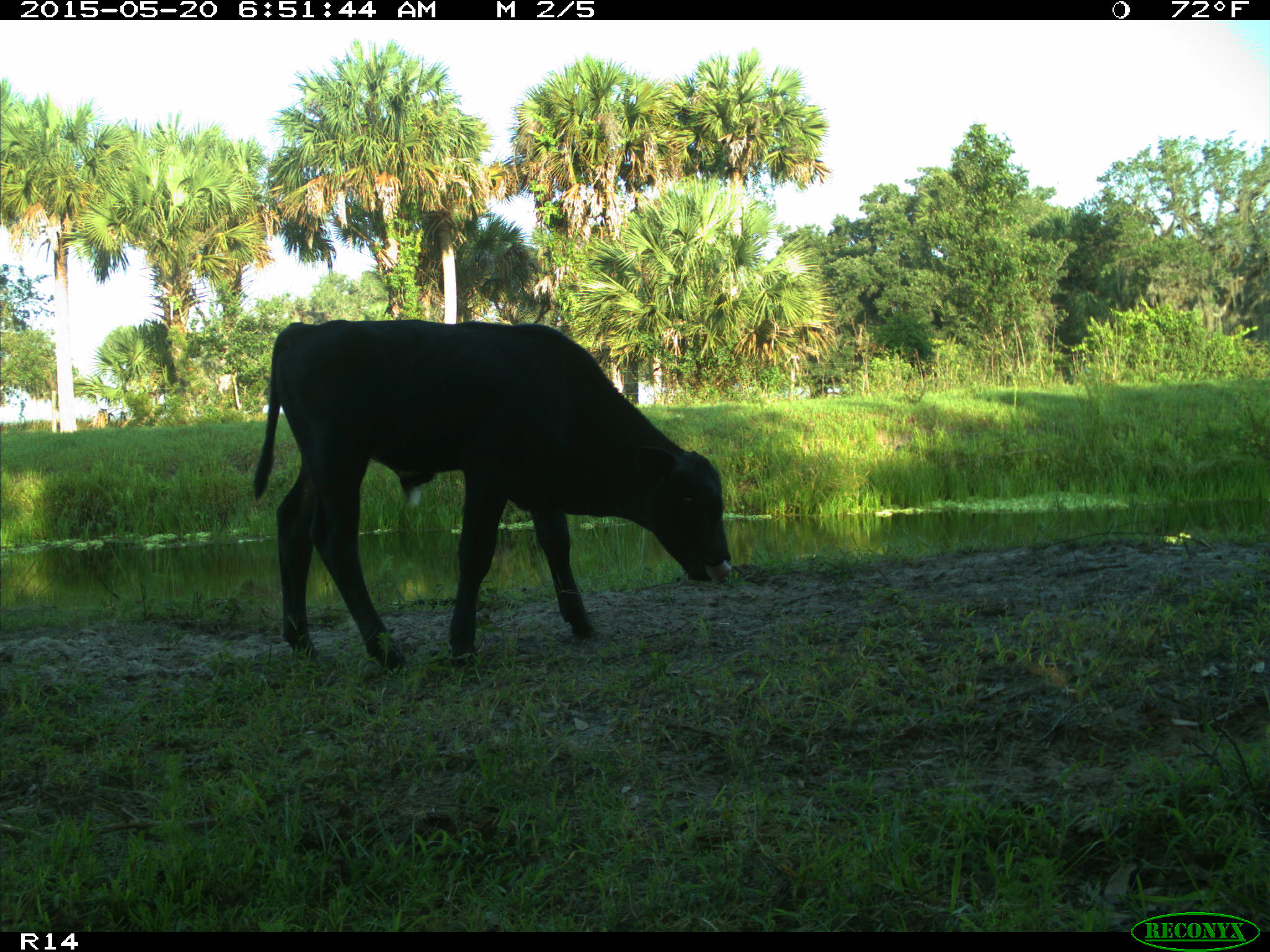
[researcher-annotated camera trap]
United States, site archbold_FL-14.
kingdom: Animalia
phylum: Chordata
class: Mammalia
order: Artiodactyla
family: Bovidae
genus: Bos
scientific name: Bos taurus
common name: domestic cow